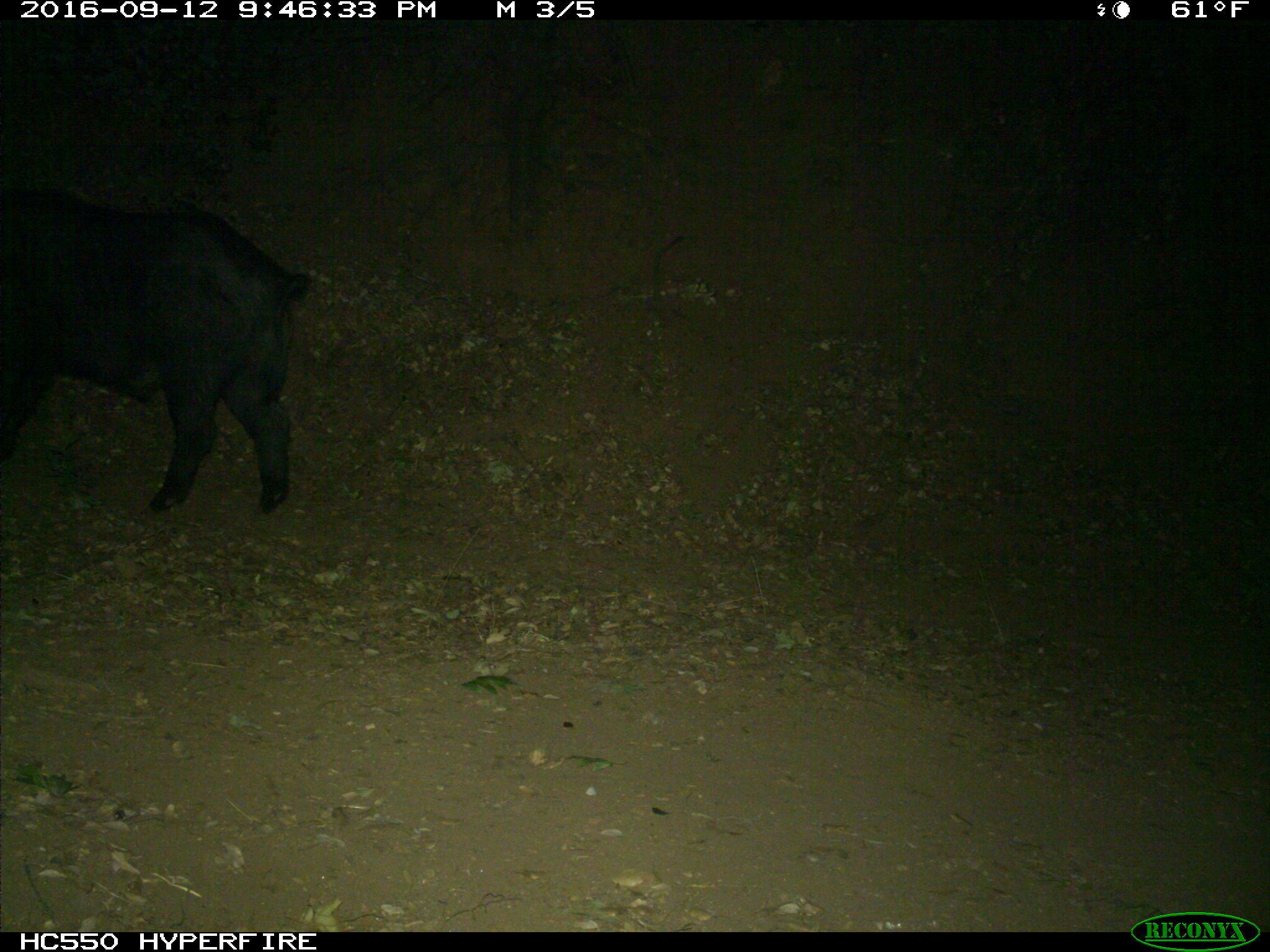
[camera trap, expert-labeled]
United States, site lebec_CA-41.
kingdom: Animalia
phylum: Chordata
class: Mammalia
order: Artiodactyla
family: Suidae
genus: Sus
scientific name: Sus scrofa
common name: wild boar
Sus scrofa (wild boar).